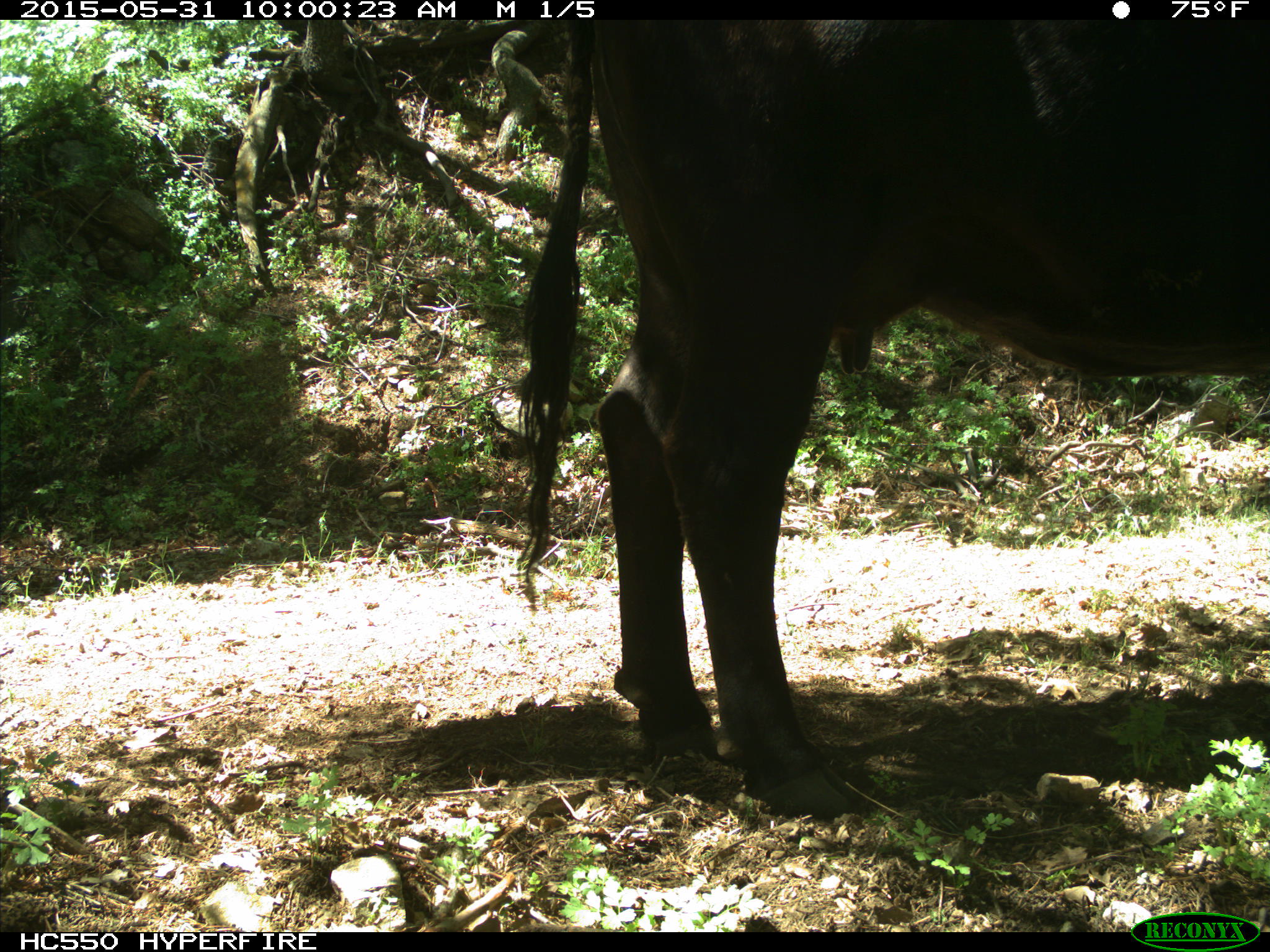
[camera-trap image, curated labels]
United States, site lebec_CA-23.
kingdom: Animalia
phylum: Chordata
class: Mammalia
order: Artiodactyla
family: Bovidae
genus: Bos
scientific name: Bos taurus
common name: domestic cow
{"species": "Bos taurus (domestic cow)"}